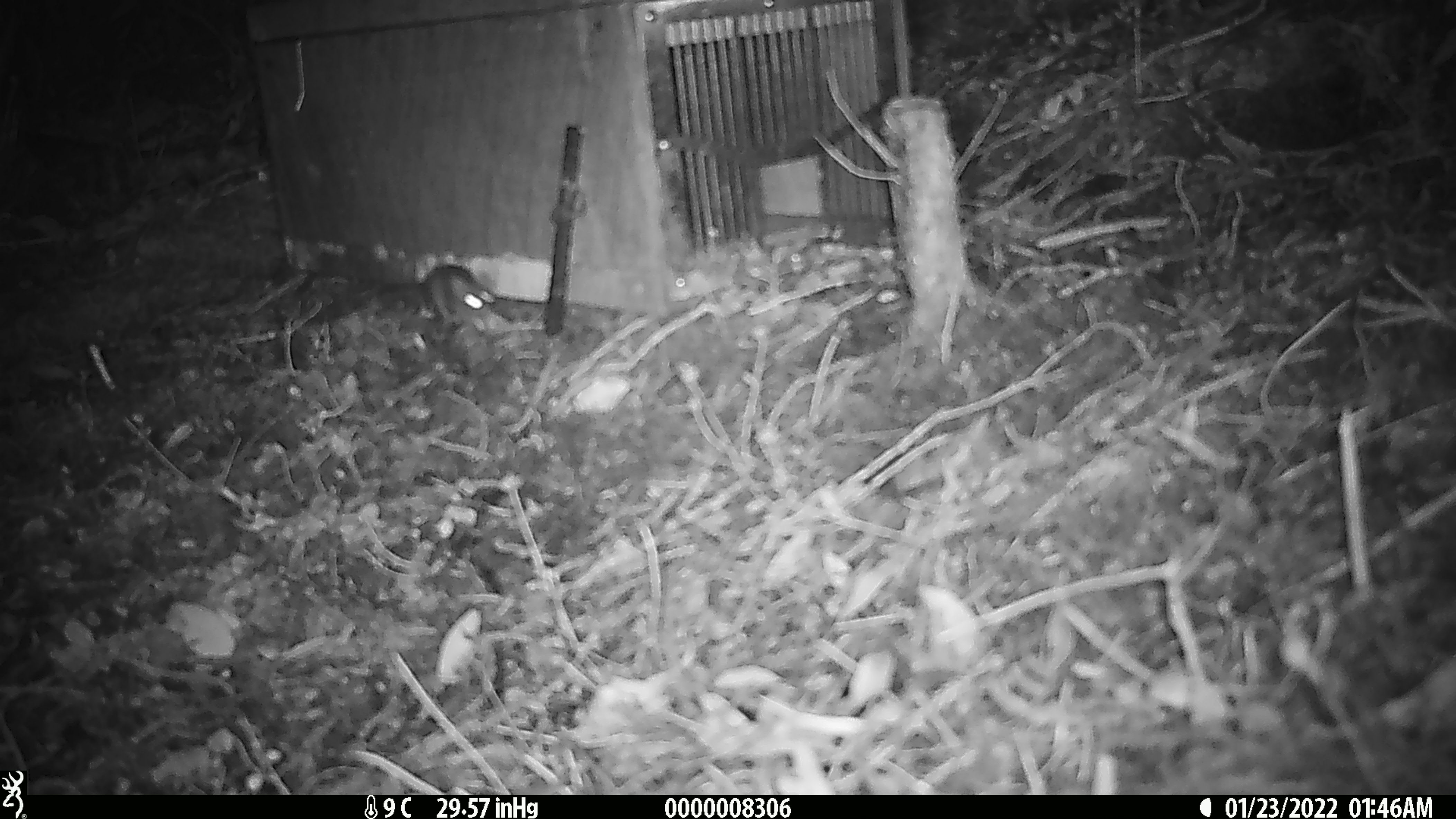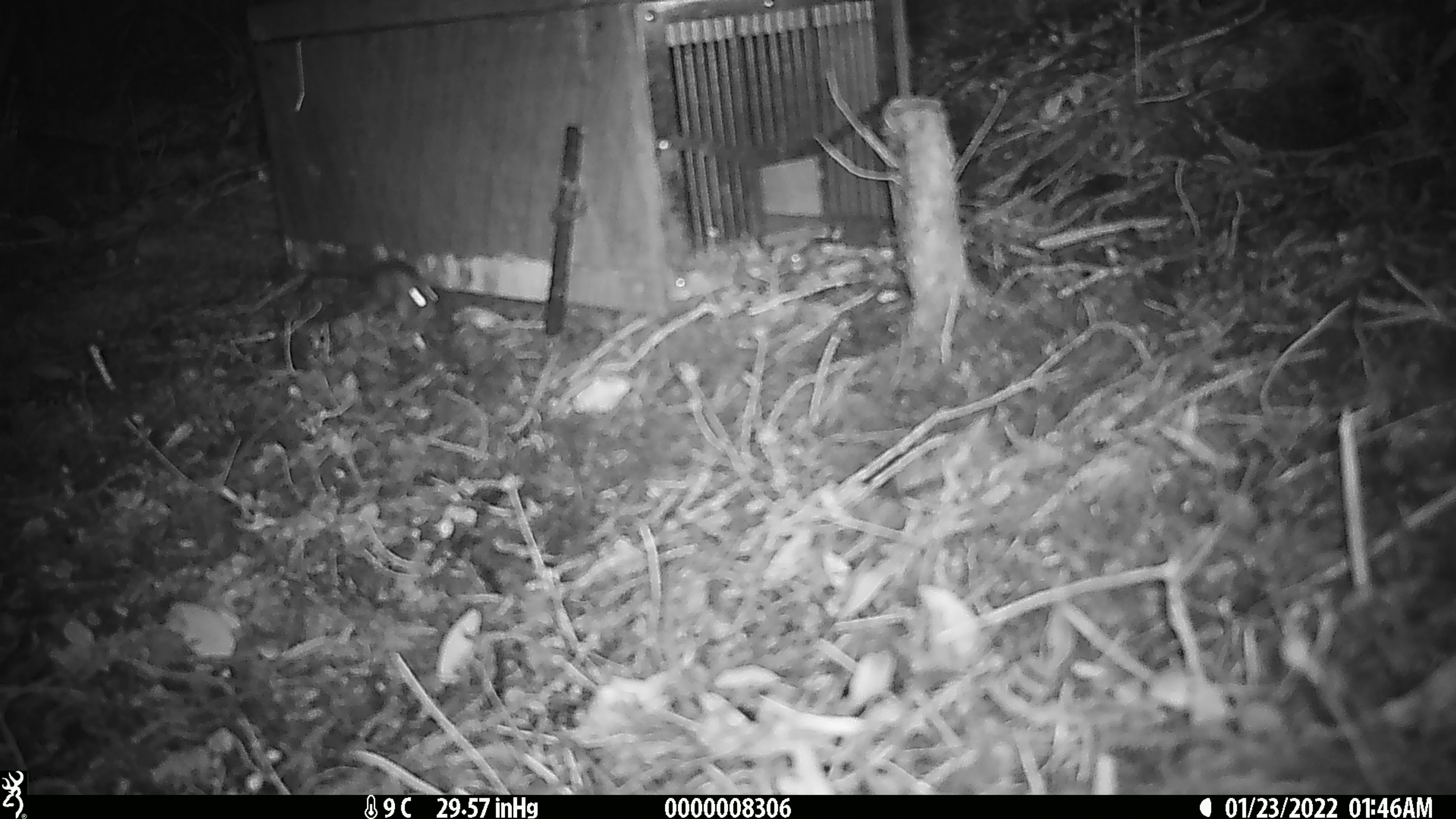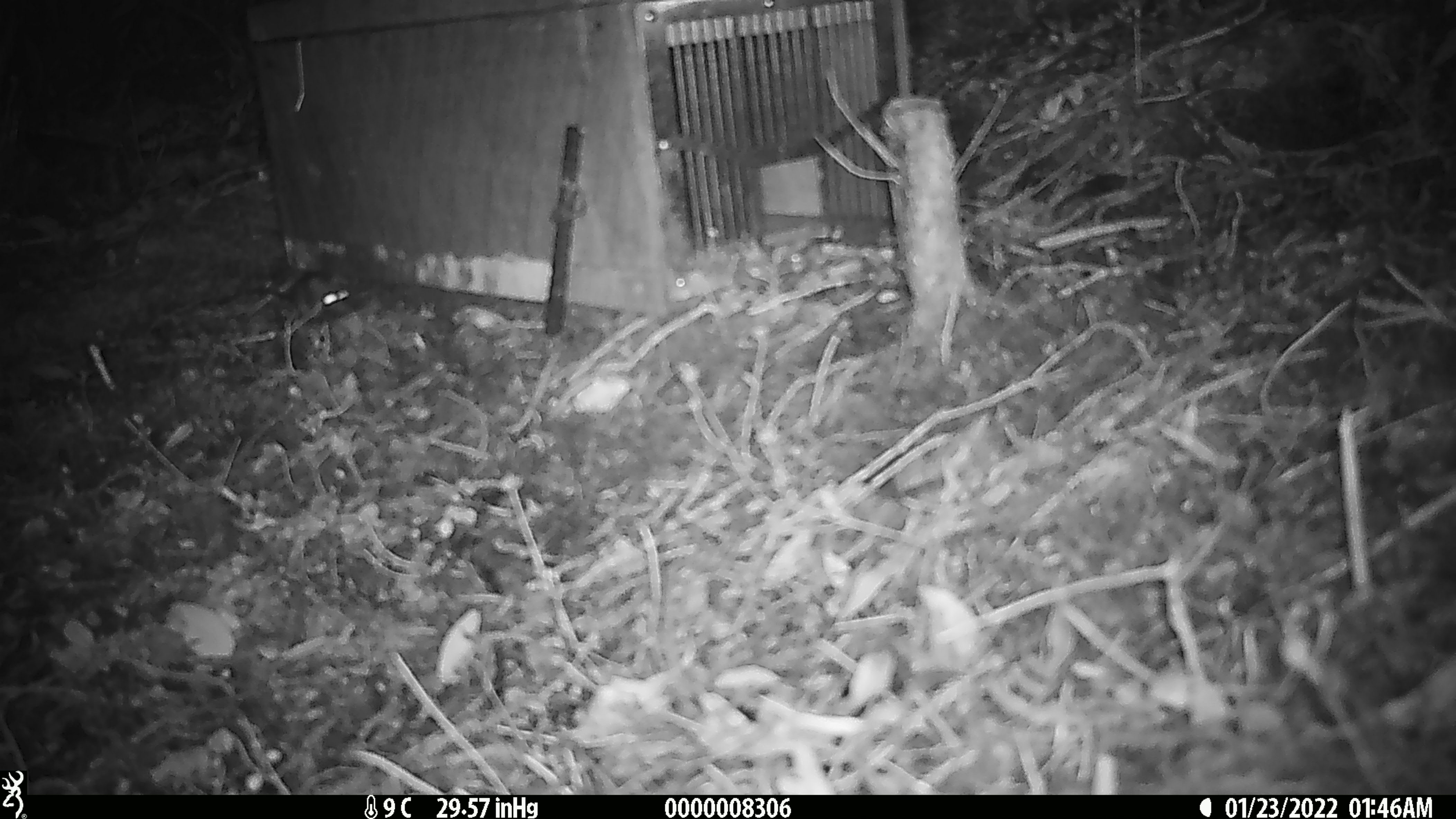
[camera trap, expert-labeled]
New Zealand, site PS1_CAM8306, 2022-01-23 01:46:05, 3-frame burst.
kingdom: Animalia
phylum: Chordata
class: Mammalia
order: Rodentia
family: Muridae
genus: Mus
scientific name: Mus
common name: mouse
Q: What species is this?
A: Mouse (Mus).